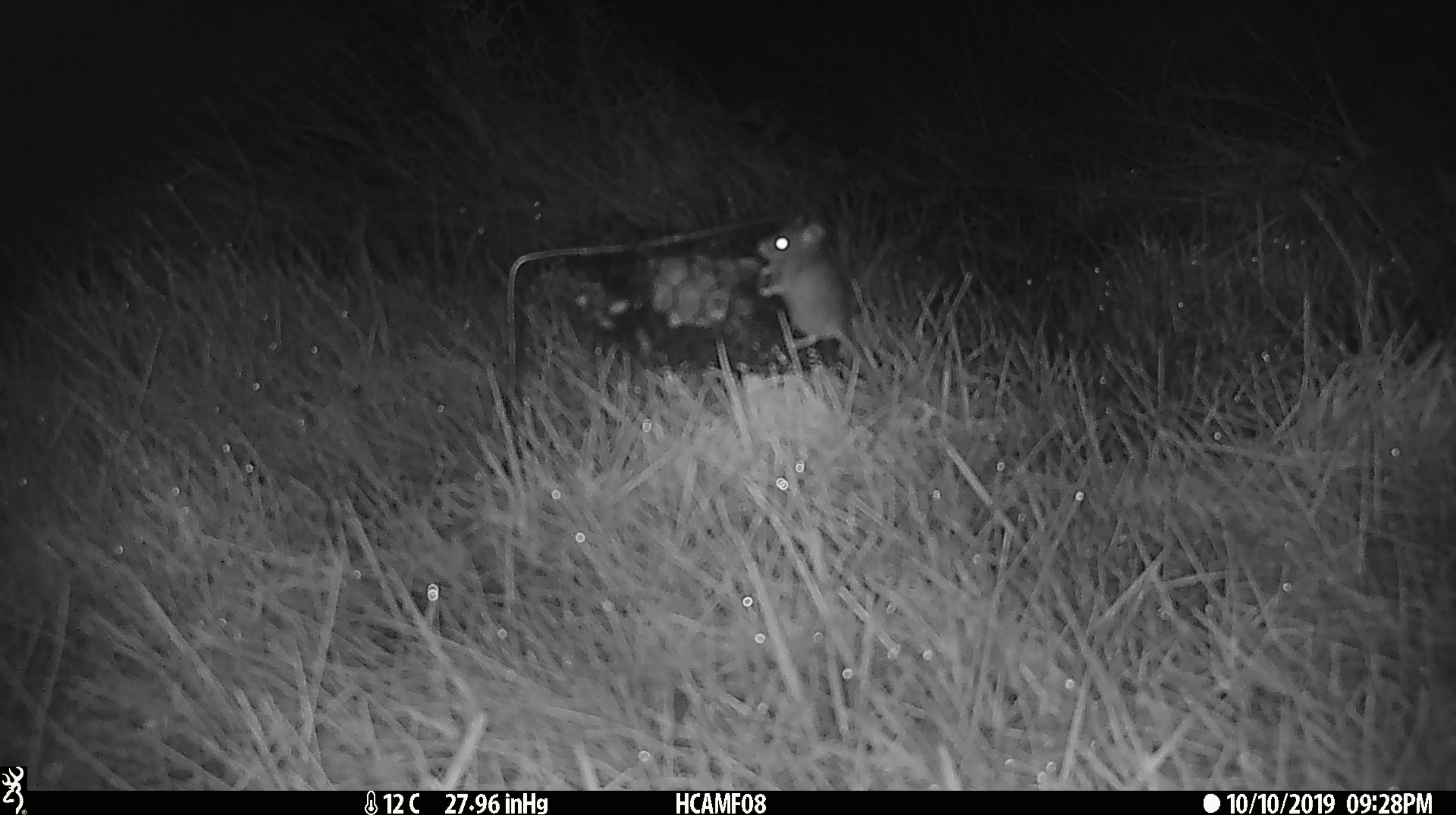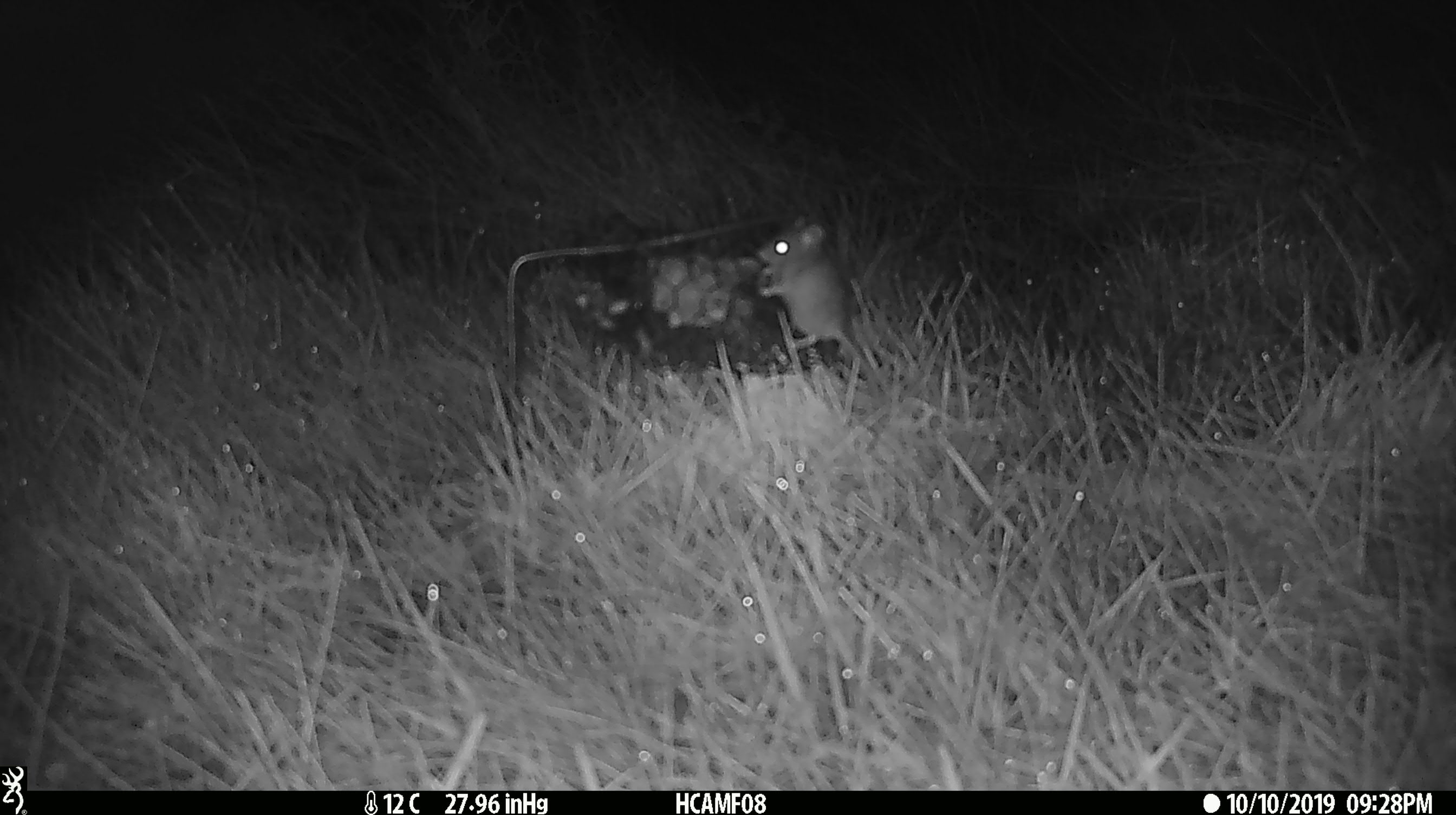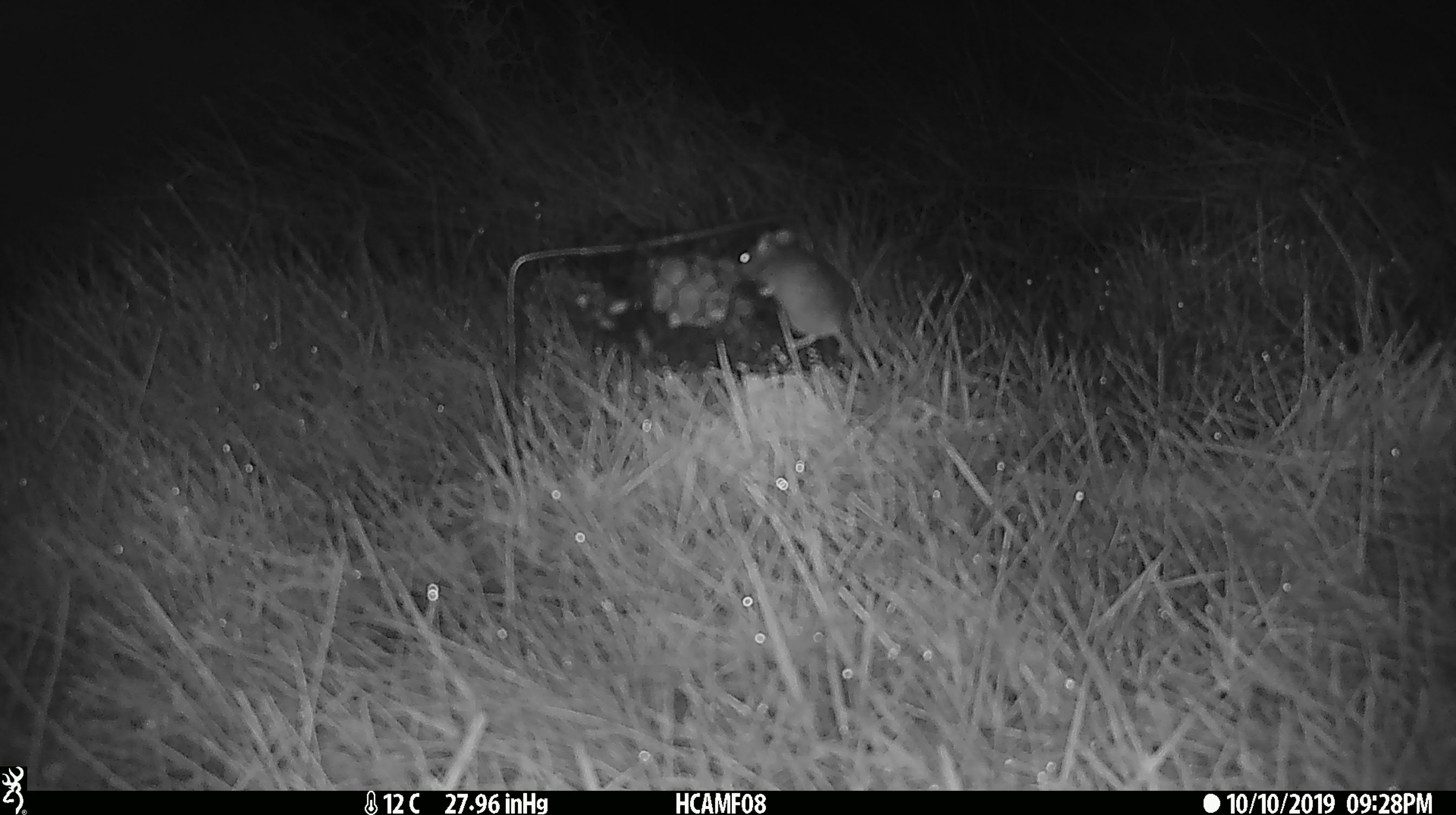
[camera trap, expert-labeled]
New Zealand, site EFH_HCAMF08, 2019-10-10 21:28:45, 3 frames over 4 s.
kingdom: Animalia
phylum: Chordata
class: Mammalia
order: Rodentia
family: Muridae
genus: Mus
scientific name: Mus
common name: mouse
Mouse (Mus).